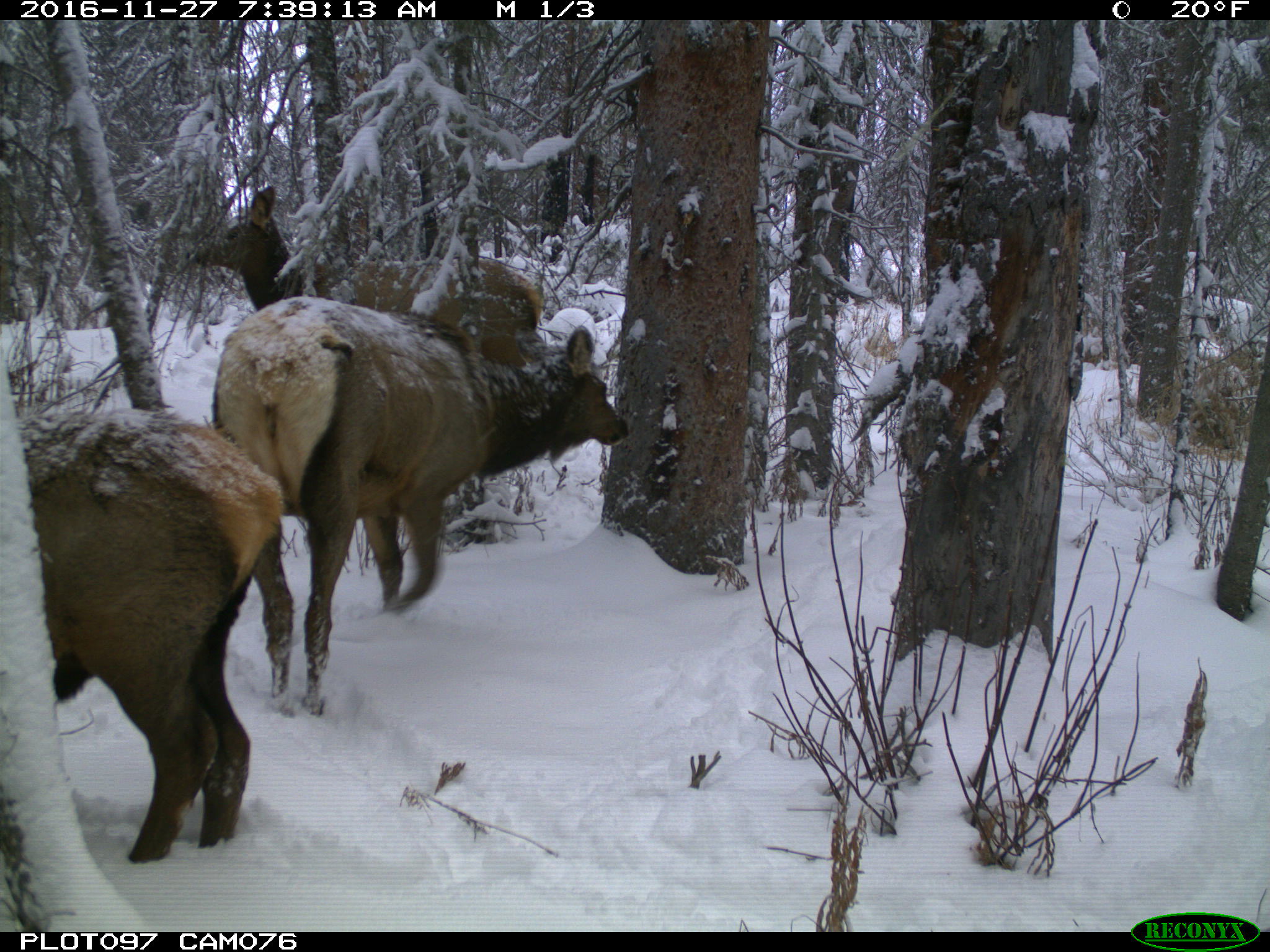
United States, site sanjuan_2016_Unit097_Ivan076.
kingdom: Animalia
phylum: Chordata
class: Mammalia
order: Artiodactyla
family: Cervidae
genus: Cervus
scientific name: Cervus elaphus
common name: red deer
Cervus elaphus (red deer).